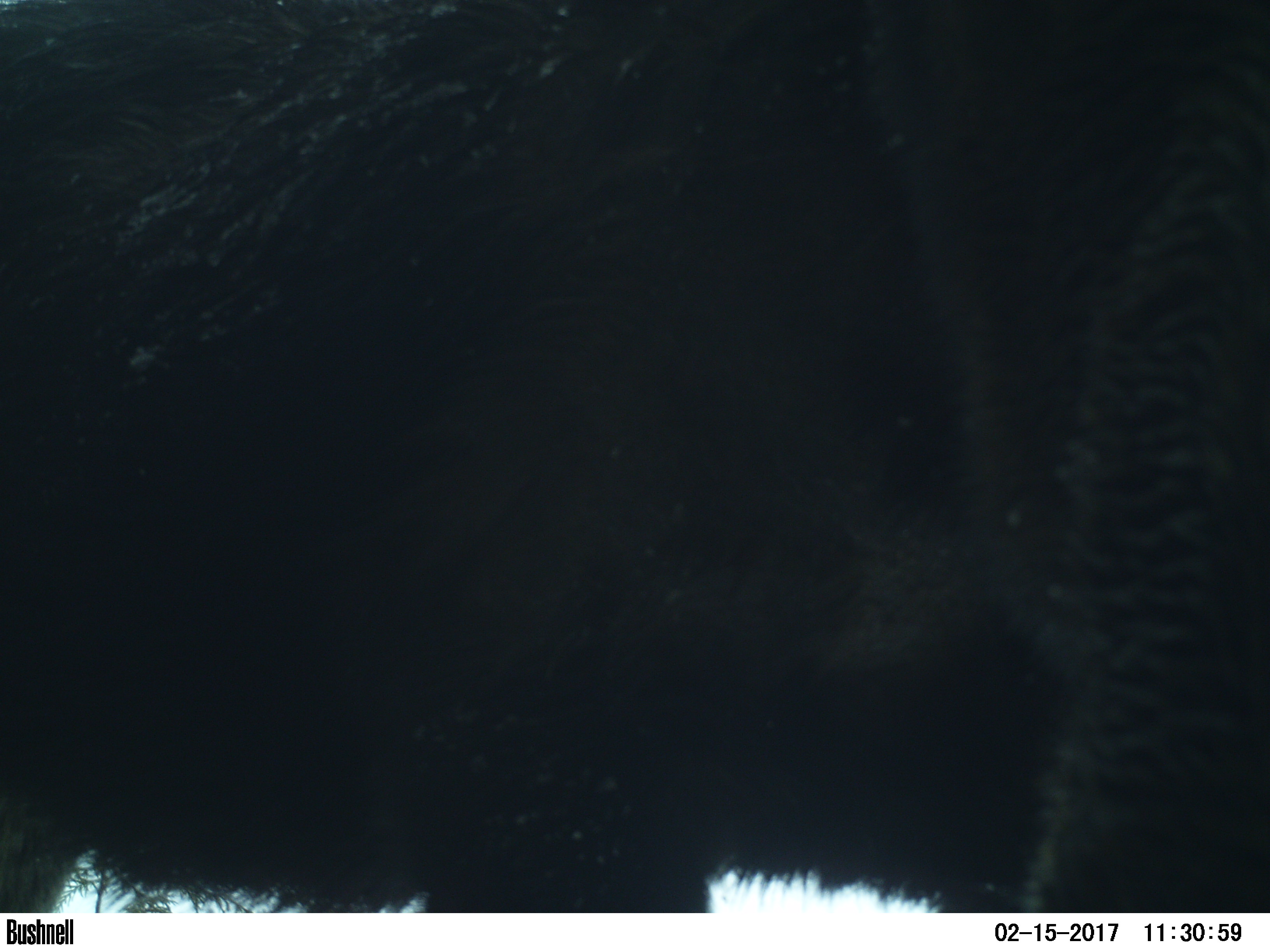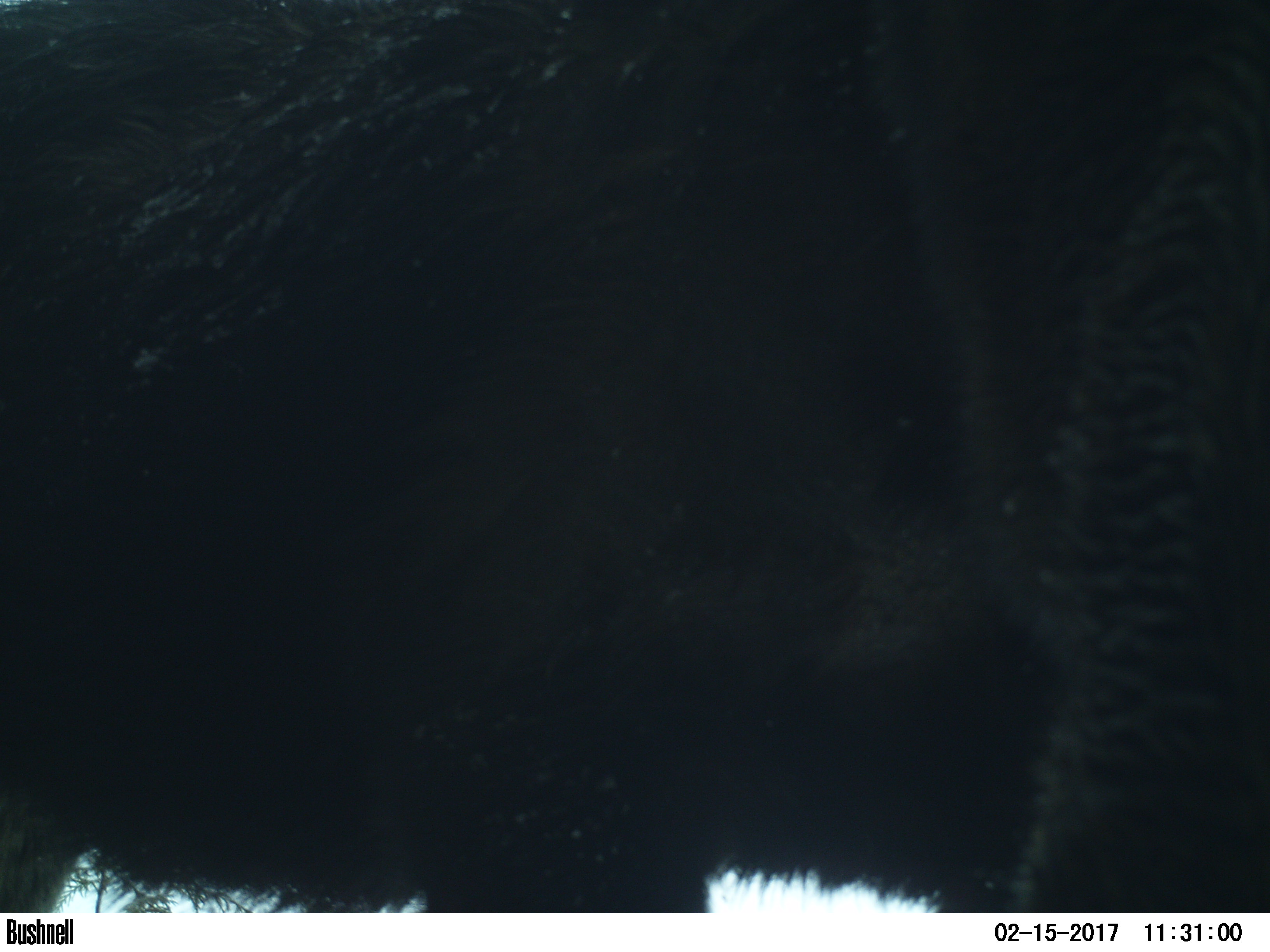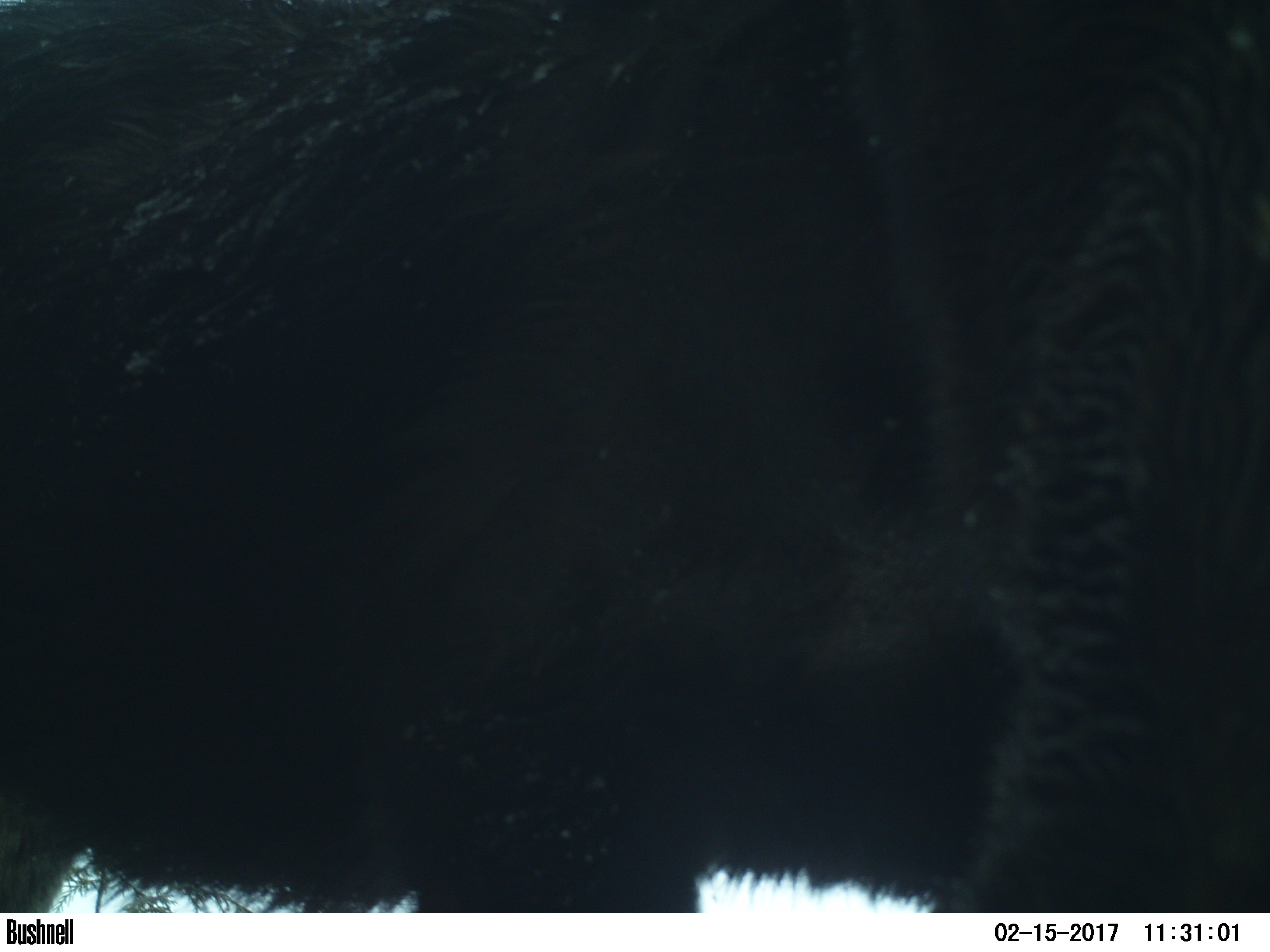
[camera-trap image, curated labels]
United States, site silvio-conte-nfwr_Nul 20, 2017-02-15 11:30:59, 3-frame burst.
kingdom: Animalia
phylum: Chordata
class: Mammalia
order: Artiodactyla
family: Cervidae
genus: Alces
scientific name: Alces alces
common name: moose